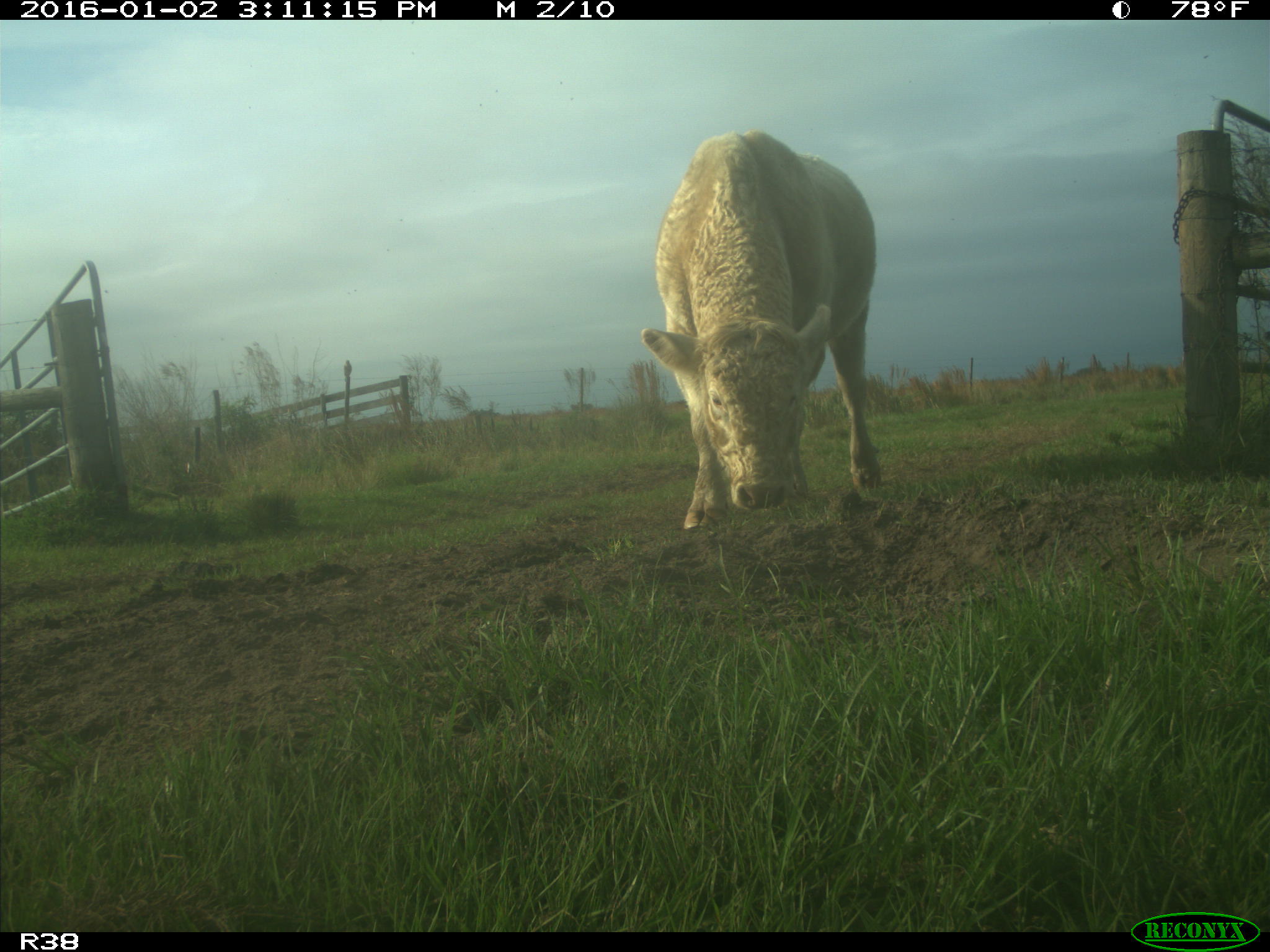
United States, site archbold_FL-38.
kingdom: Animalia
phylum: Chordata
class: Mammalia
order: Artiodactyla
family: Bovidae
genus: Bos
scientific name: Bos taurus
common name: domestic cow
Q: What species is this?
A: Bos taurus (domestic cow).